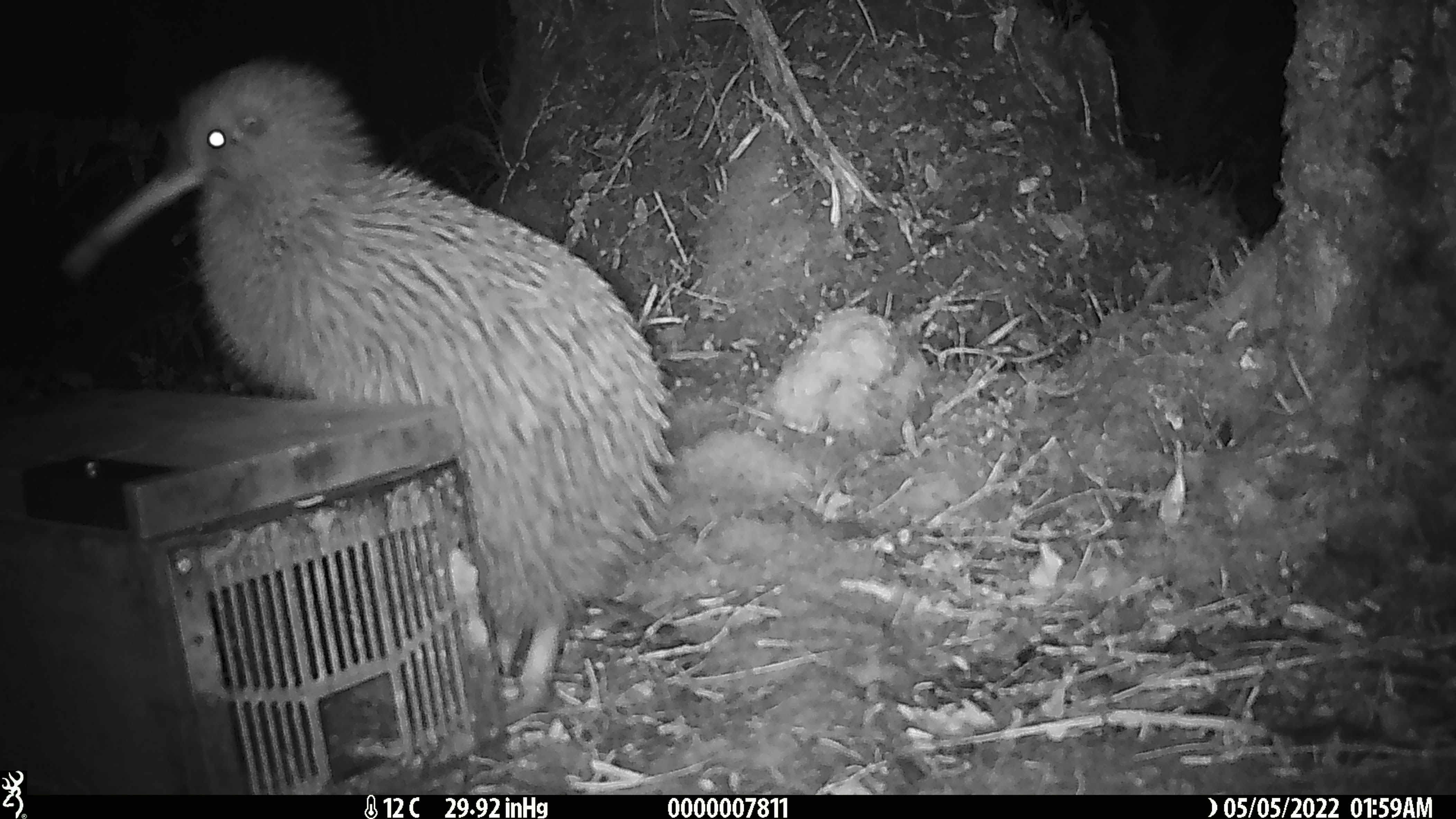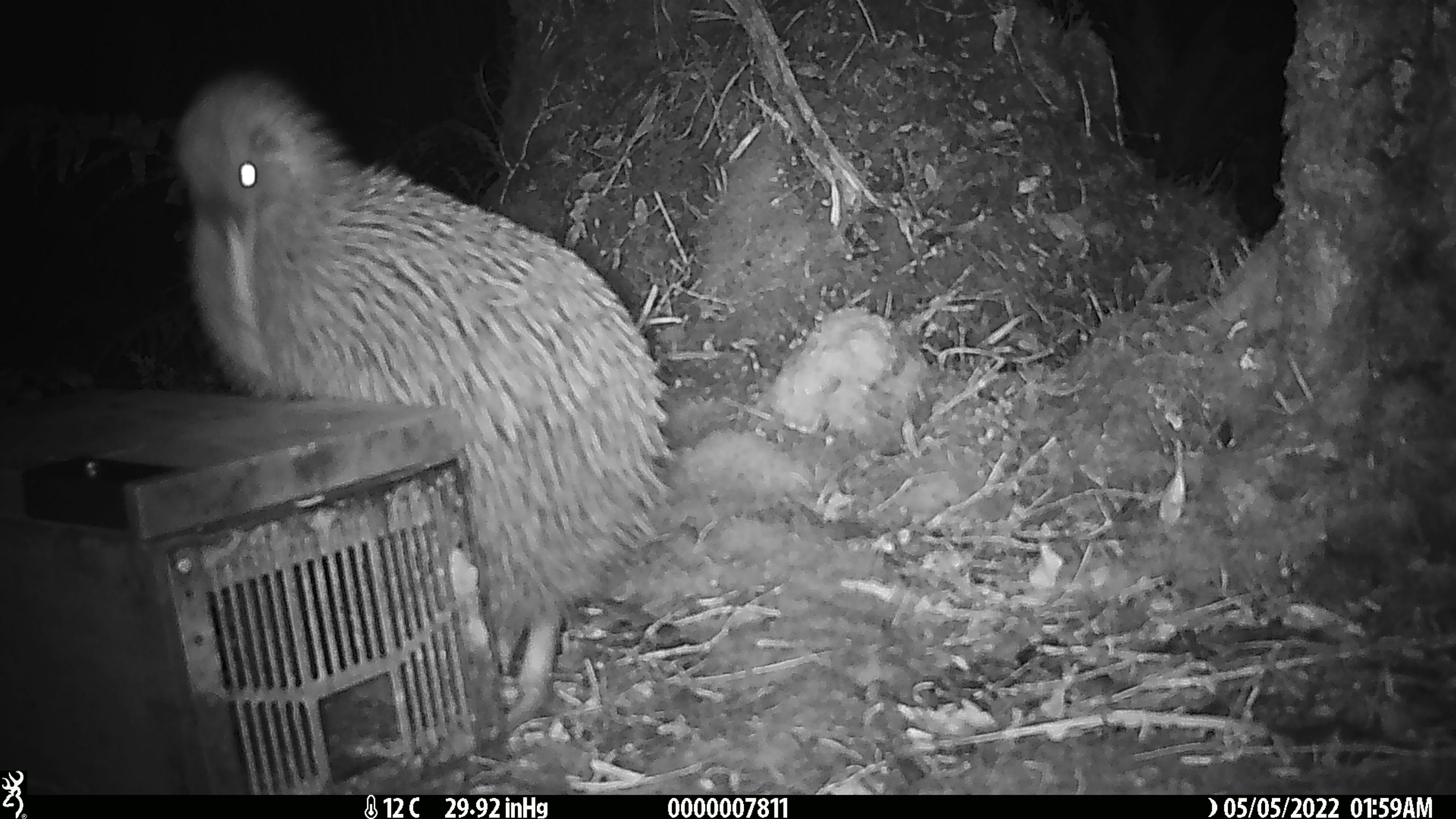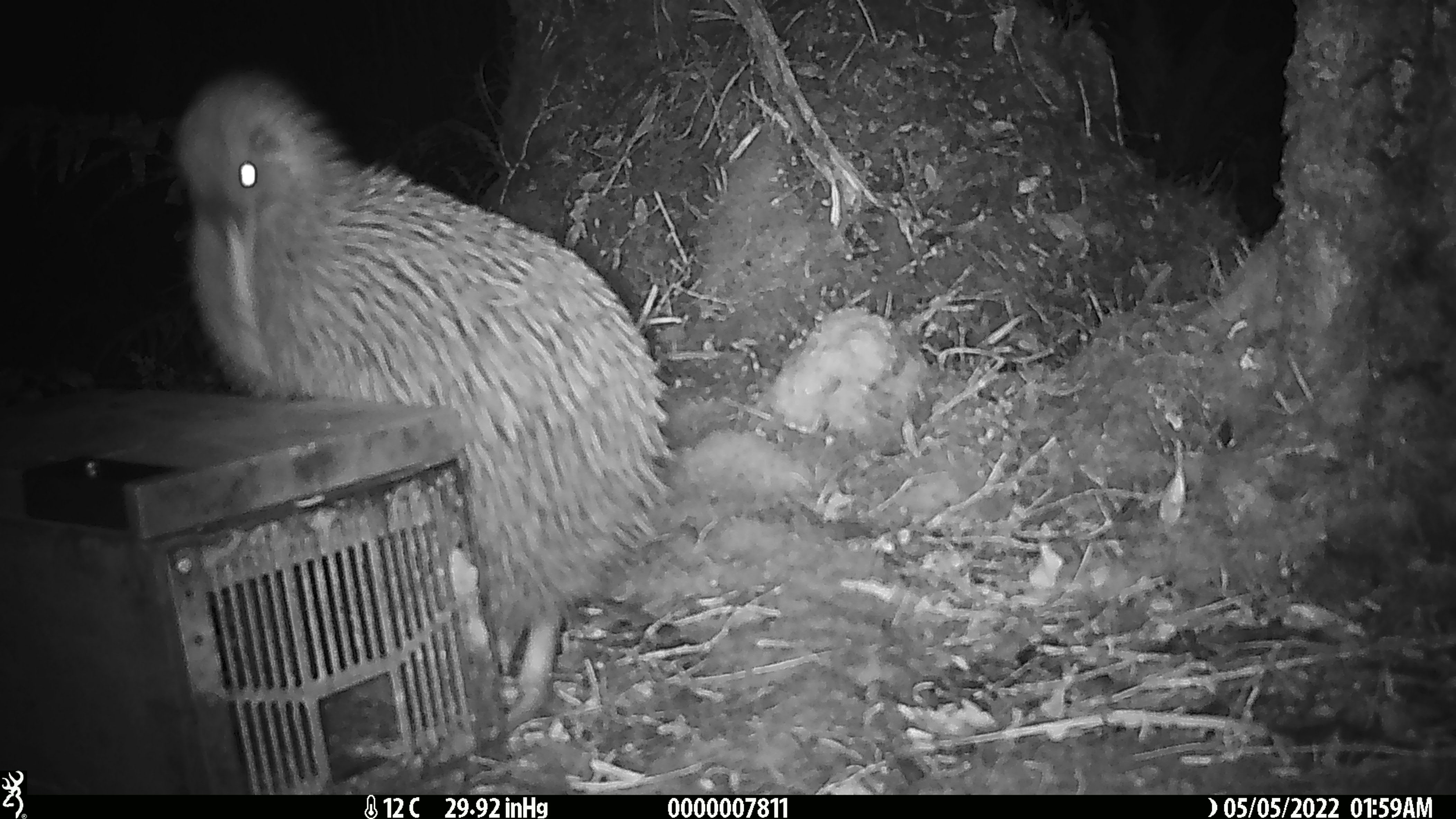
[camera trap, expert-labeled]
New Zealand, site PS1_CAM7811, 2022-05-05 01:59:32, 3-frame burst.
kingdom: Animalia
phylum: Chordata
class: Aves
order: Apterygiformes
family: Apterygidae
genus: Apteryx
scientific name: Apteryx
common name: kiwi